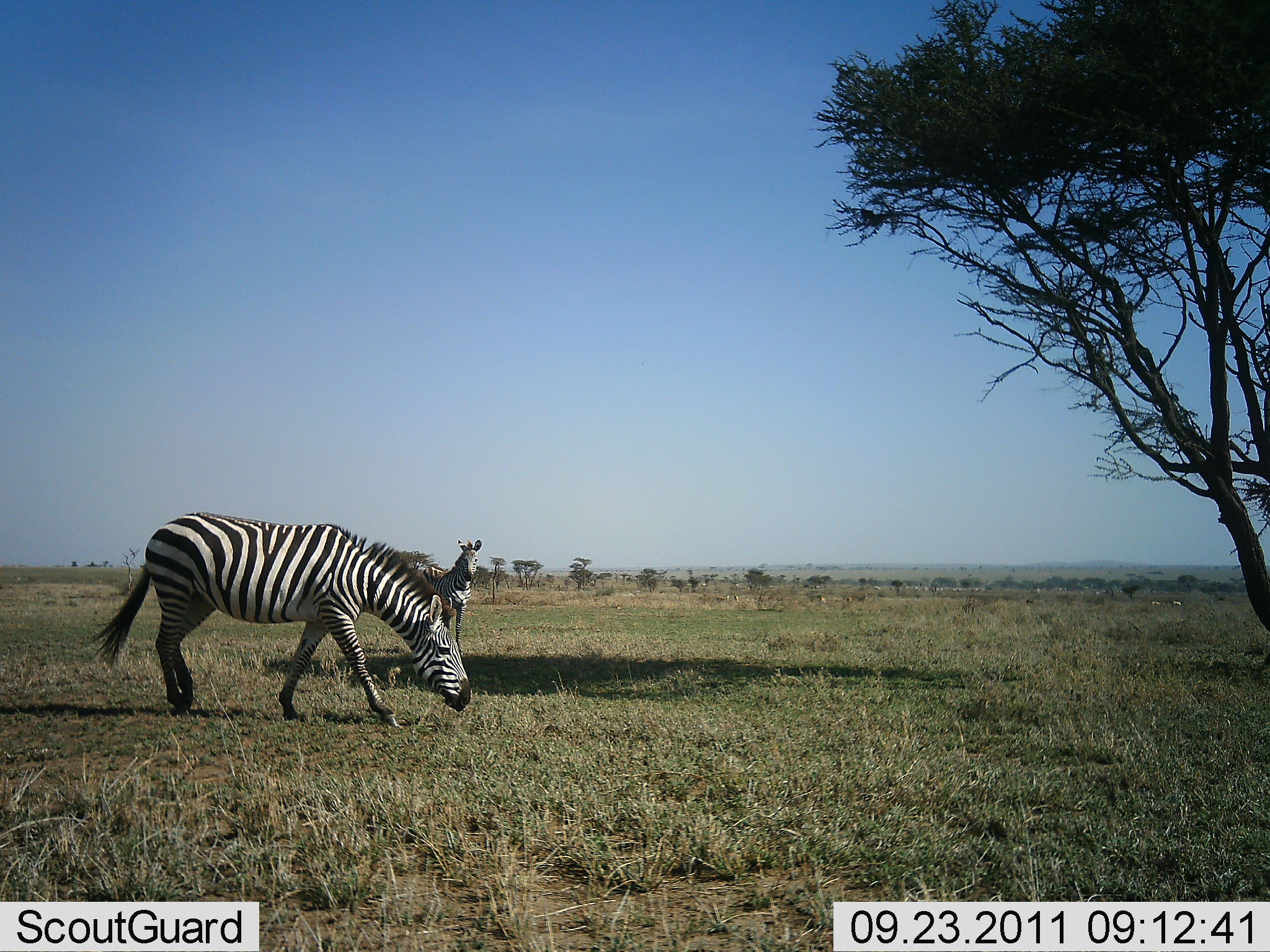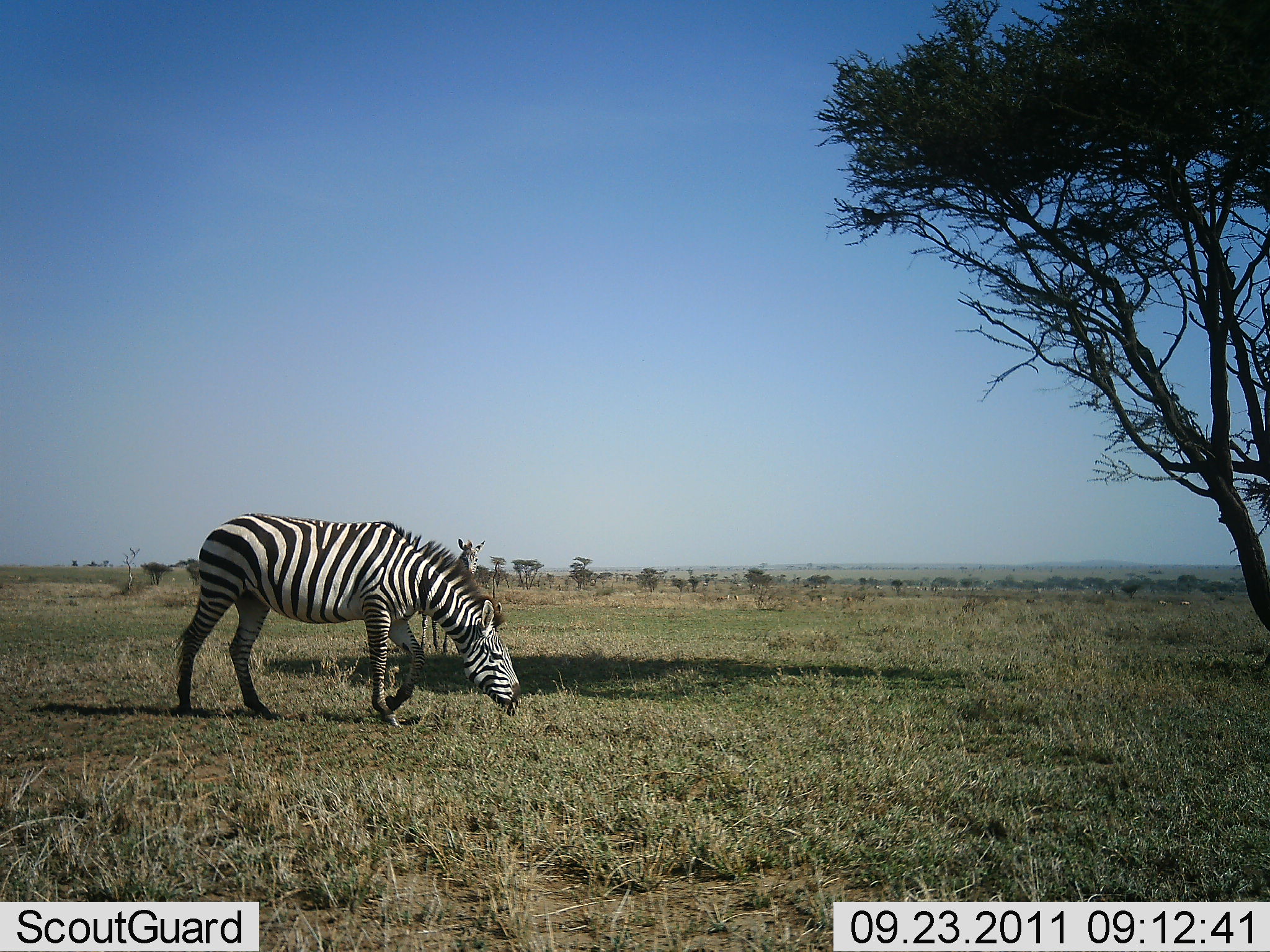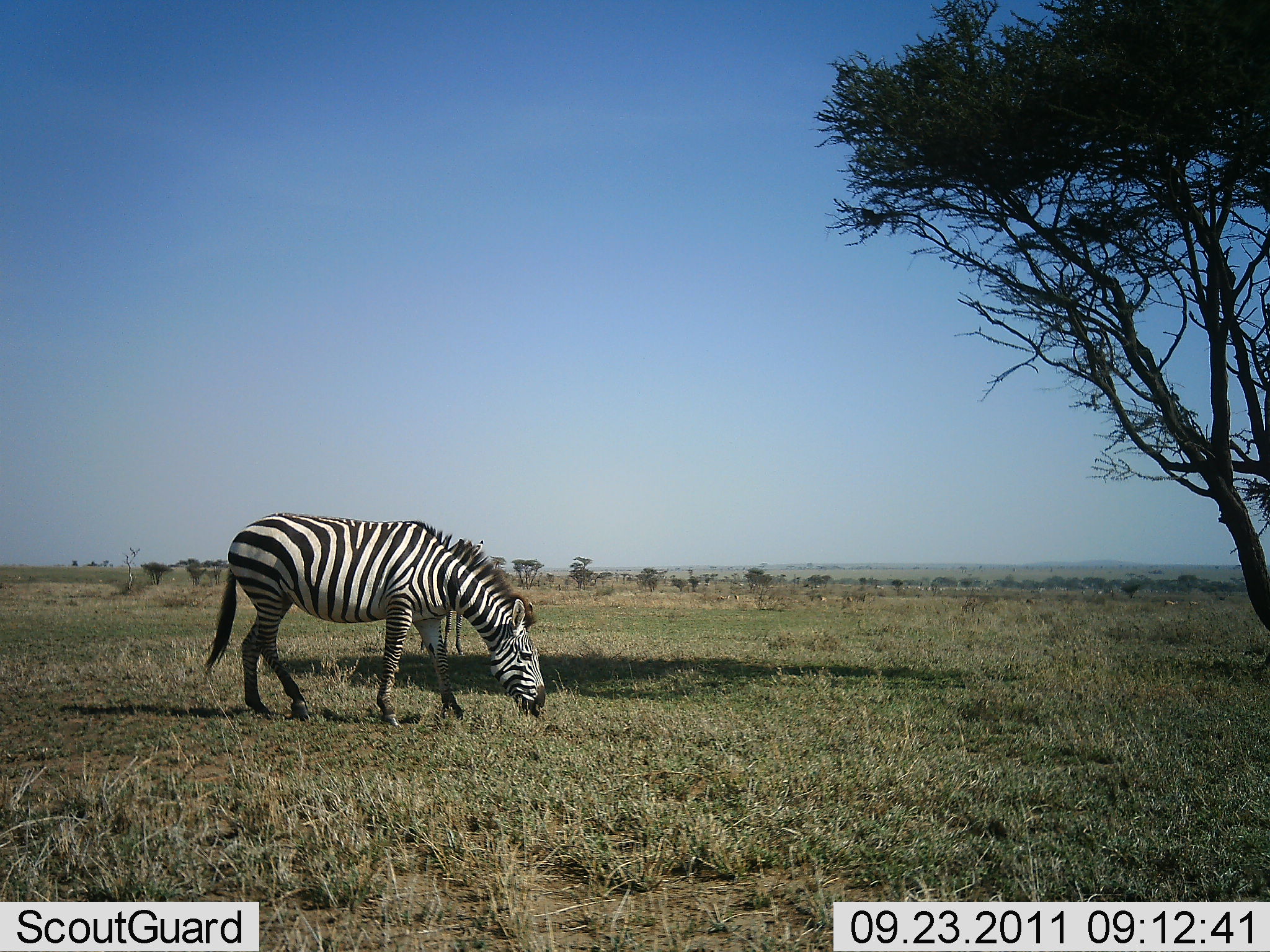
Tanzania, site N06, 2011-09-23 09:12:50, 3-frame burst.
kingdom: Animalia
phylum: Chordata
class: Mammalia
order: Perissodactyla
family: Equidae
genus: Equus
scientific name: Equus quagga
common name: plains zebra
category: zebra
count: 2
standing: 88%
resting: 0%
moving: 62%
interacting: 0%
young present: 6%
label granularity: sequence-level